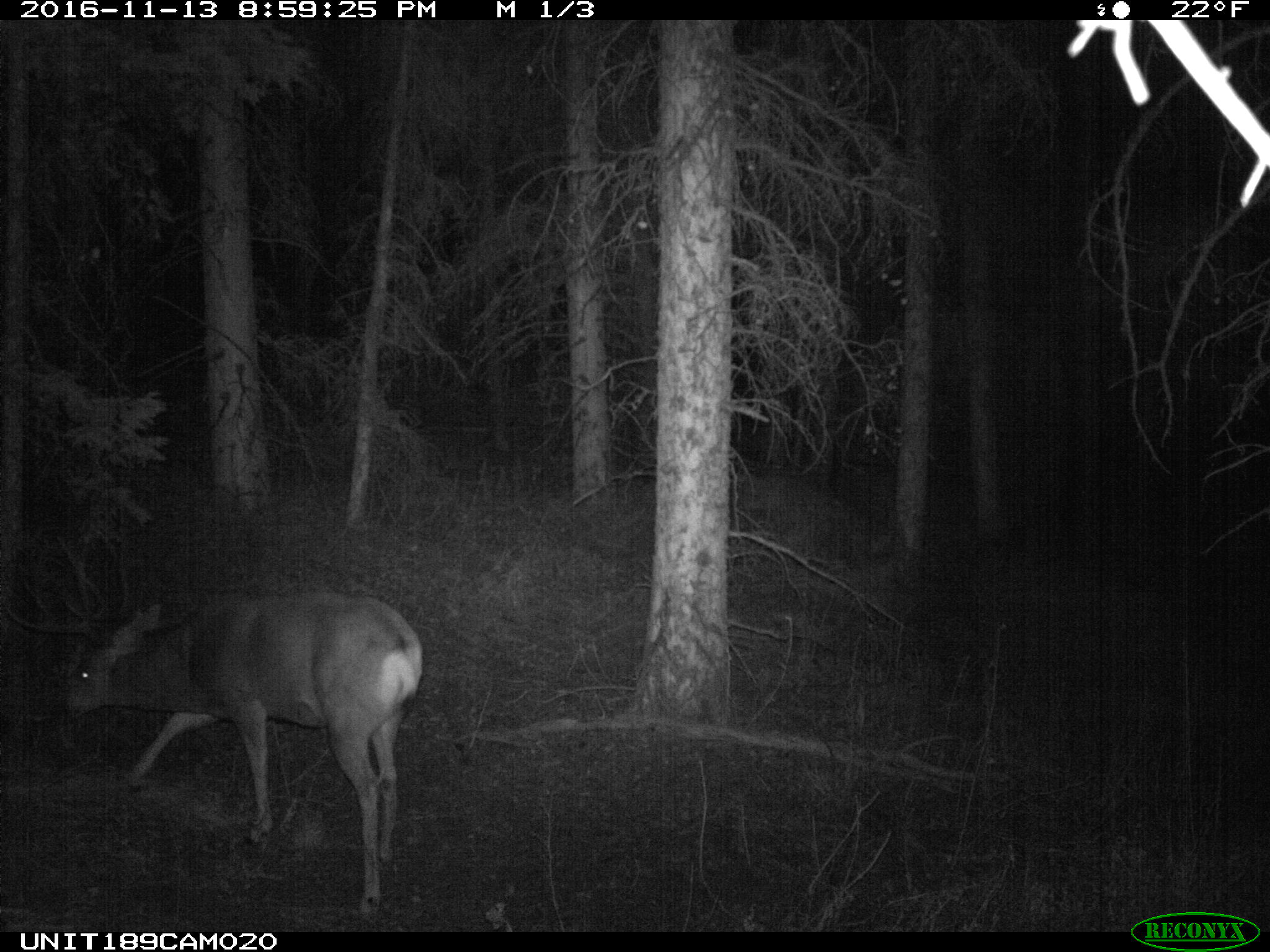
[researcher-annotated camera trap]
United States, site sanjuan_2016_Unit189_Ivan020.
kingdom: Animalia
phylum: Chordata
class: Mammalia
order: Artiodactyla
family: Cervidae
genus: Odocoileus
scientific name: Odocoileus hemionus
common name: mule deer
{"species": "Odocoileus hemionus (mule deer)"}